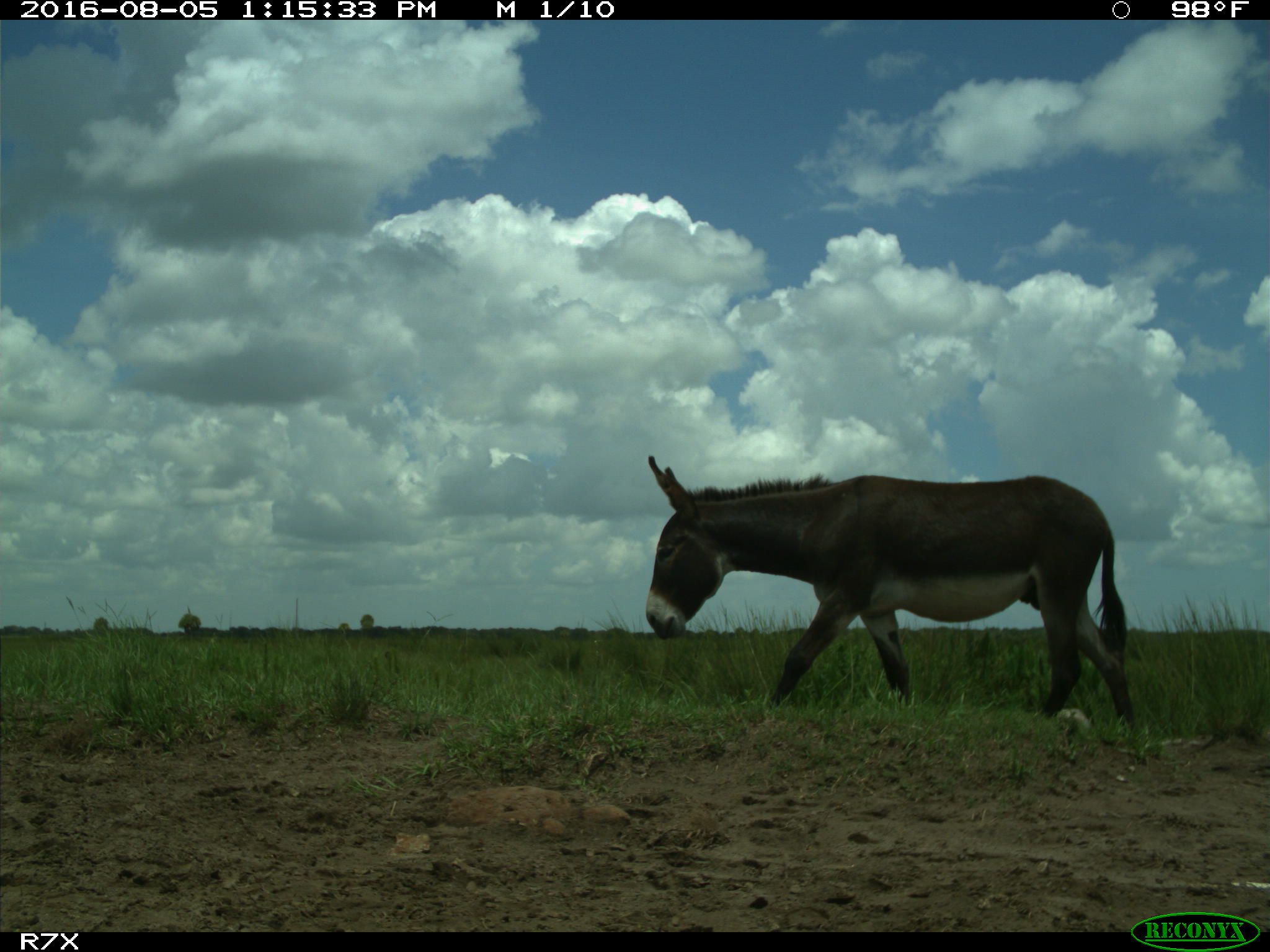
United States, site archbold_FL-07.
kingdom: Animalia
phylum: Chordata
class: Mammalia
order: Perissodactyla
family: Equidae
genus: Equus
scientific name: Equus africanus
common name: african wild ass